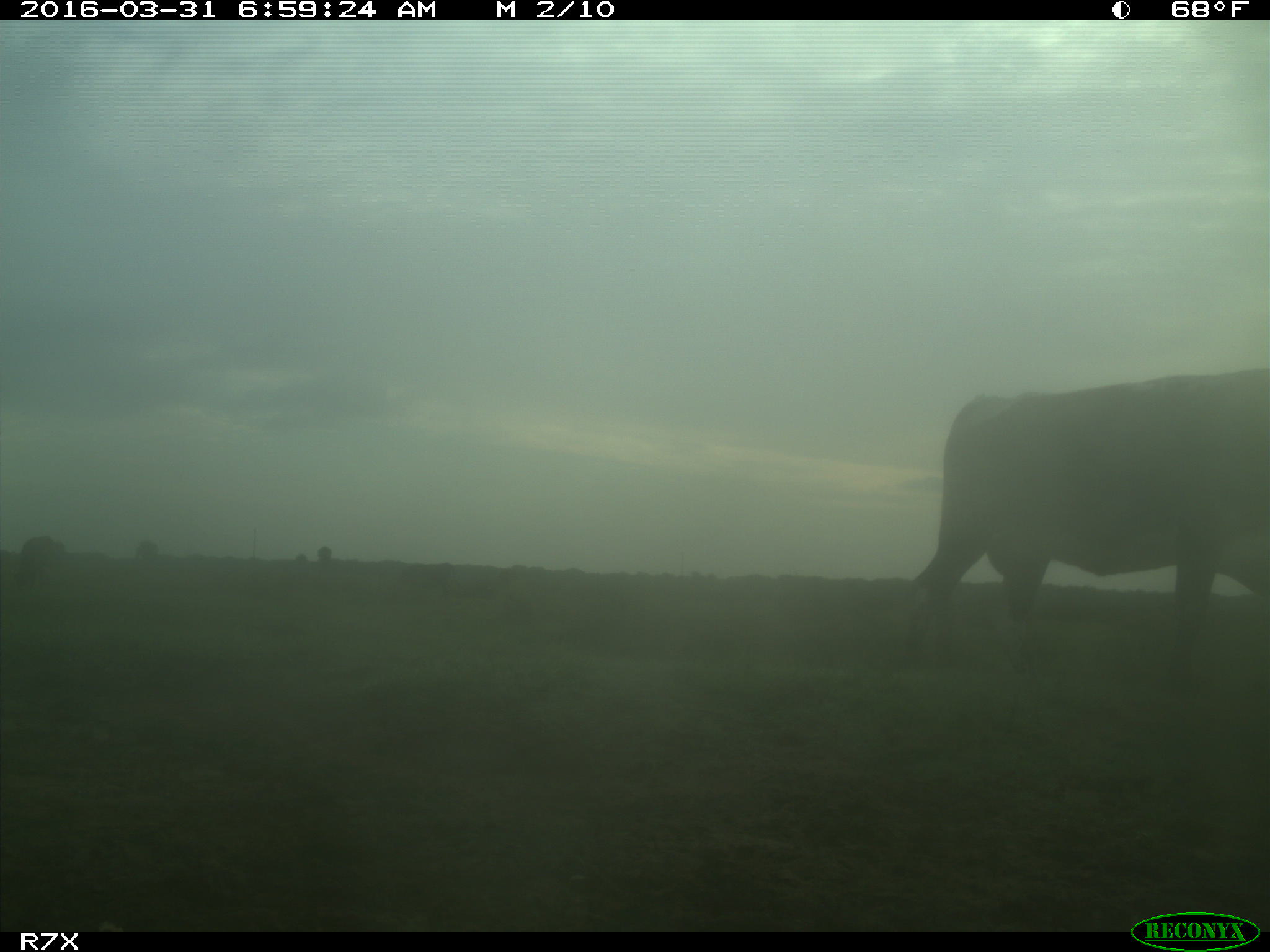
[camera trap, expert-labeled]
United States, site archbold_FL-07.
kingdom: Animalia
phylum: Chordata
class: Mammalia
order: Artiodactyla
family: Bovidae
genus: Bos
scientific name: Bos taurus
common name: domestic cow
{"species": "Bos taurus (domestic cow)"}